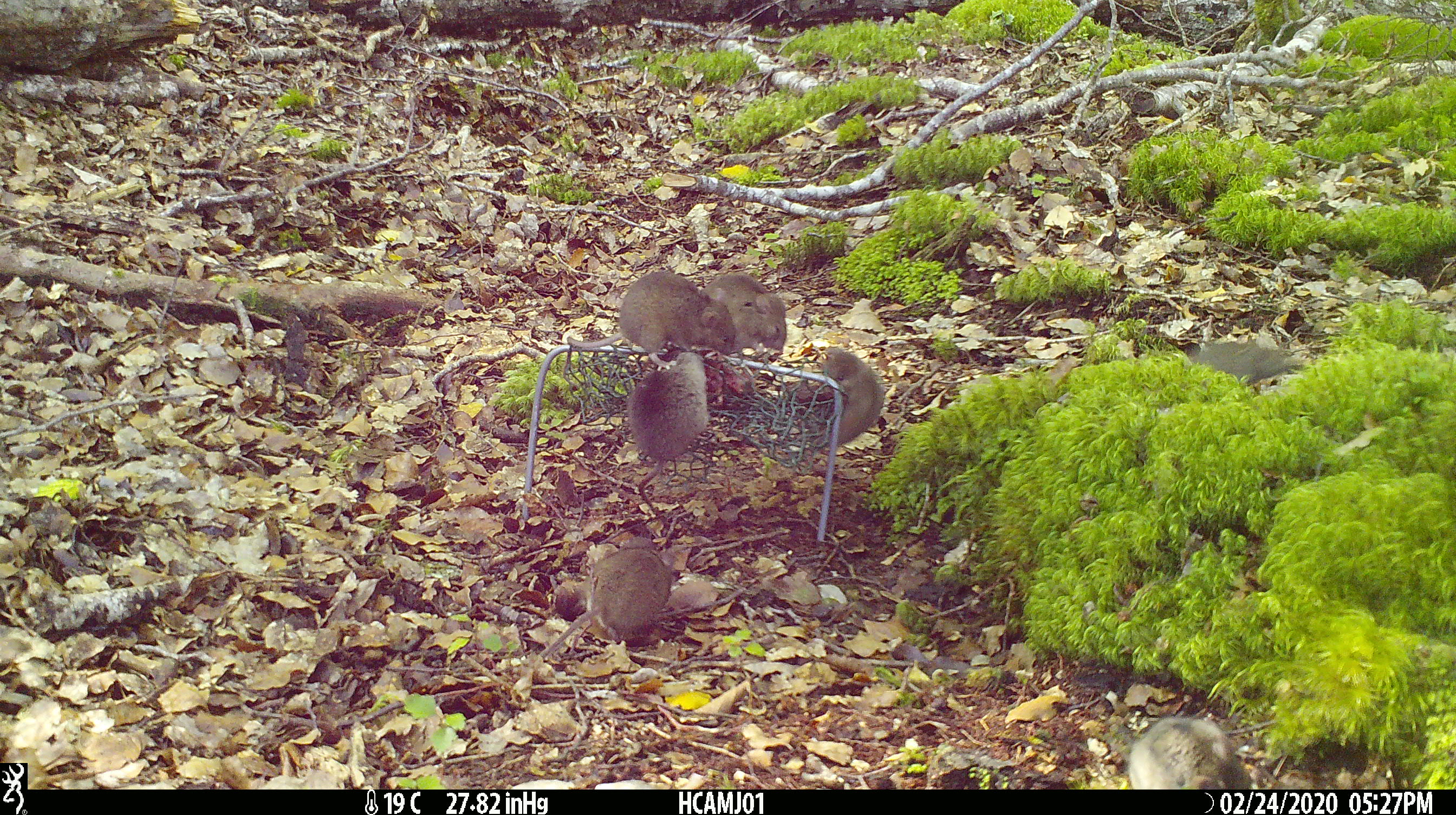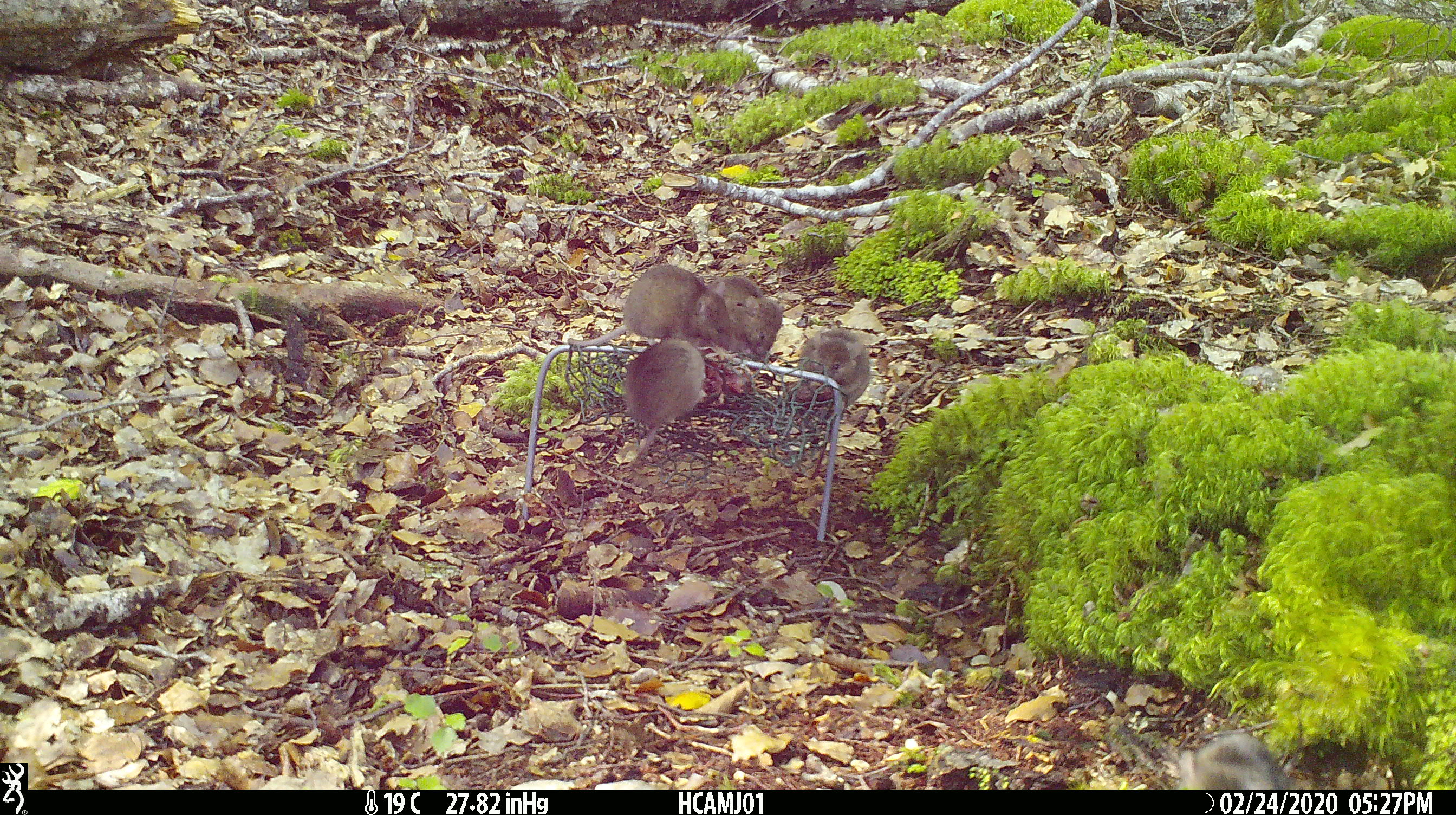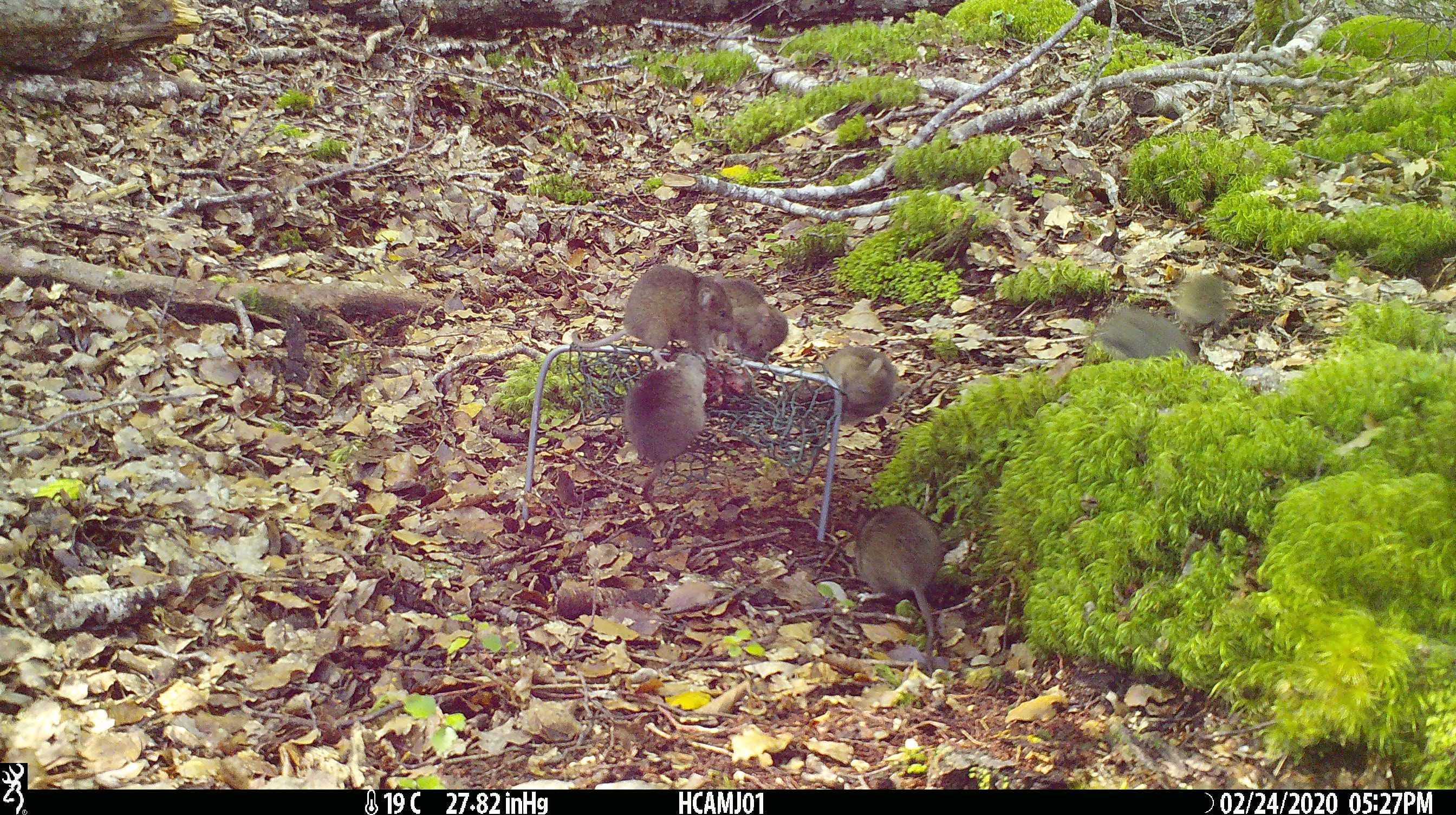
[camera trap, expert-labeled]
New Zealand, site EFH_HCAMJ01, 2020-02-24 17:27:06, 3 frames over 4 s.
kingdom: Animalia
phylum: Chordata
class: Mammalia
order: Rodentia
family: Muridae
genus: Mus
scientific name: Mus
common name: mouse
Mouse (Mus).